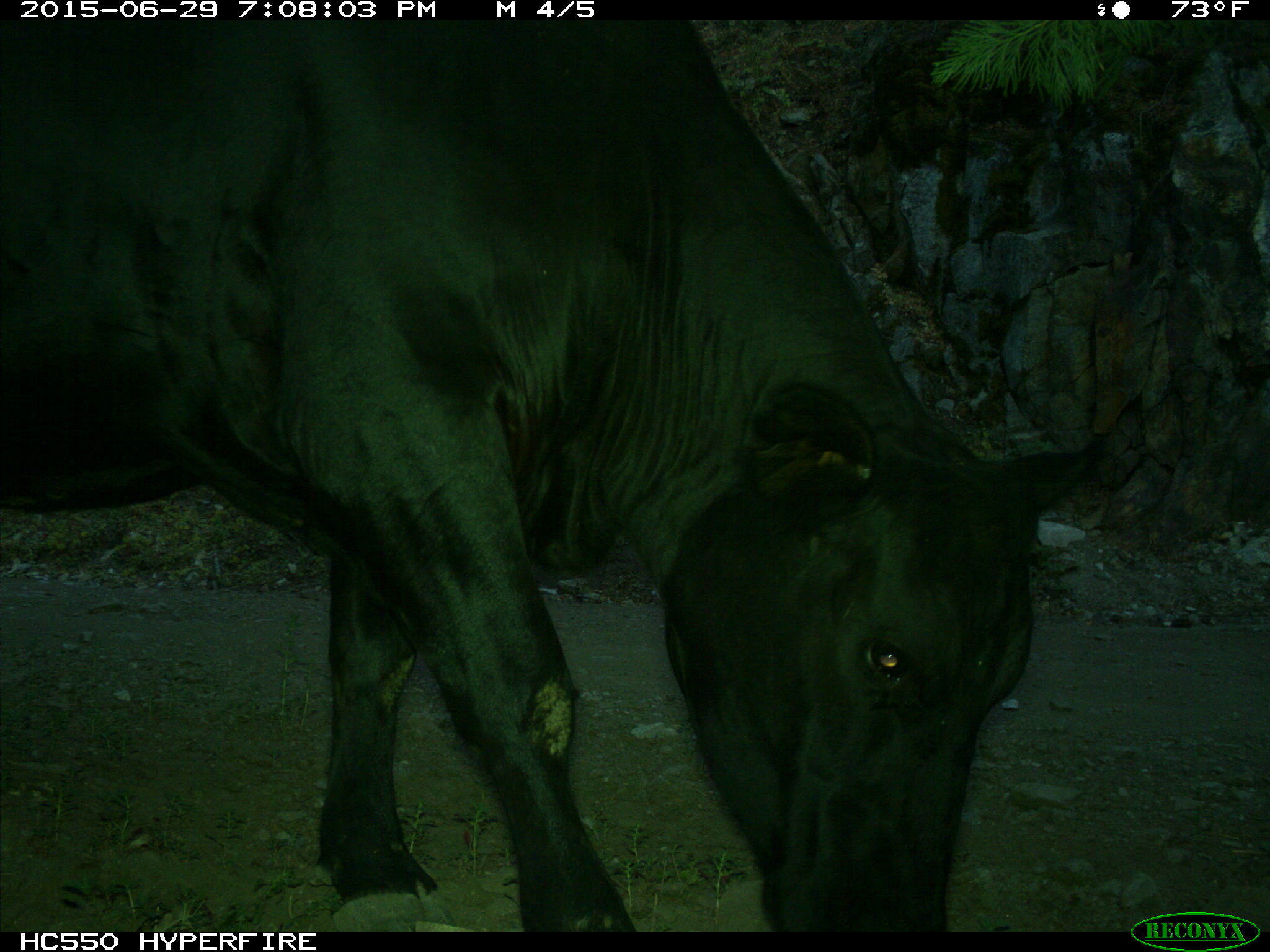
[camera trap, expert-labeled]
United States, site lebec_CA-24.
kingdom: Animalia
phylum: Chordata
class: Mammalia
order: Artiodactyla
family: Bovidae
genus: Bos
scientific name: Bos taurus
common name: domestic cow